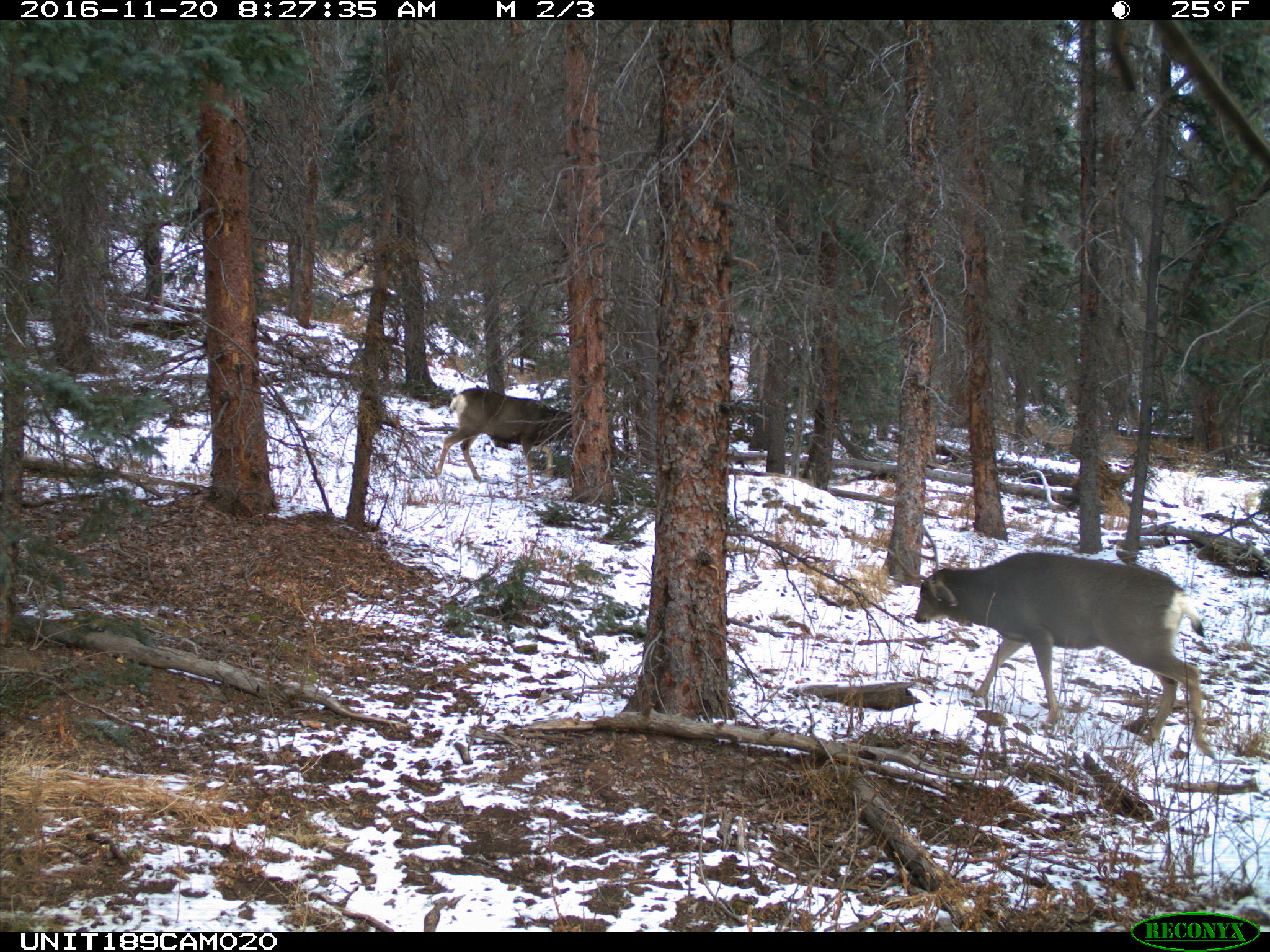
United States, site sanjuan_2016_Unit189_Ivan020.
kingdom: Animalia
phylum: Chordata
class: Mammalia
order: Artiodactyla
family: Cervidae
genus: Odocoileus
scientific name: Odocoileus hemionus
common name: mule deer